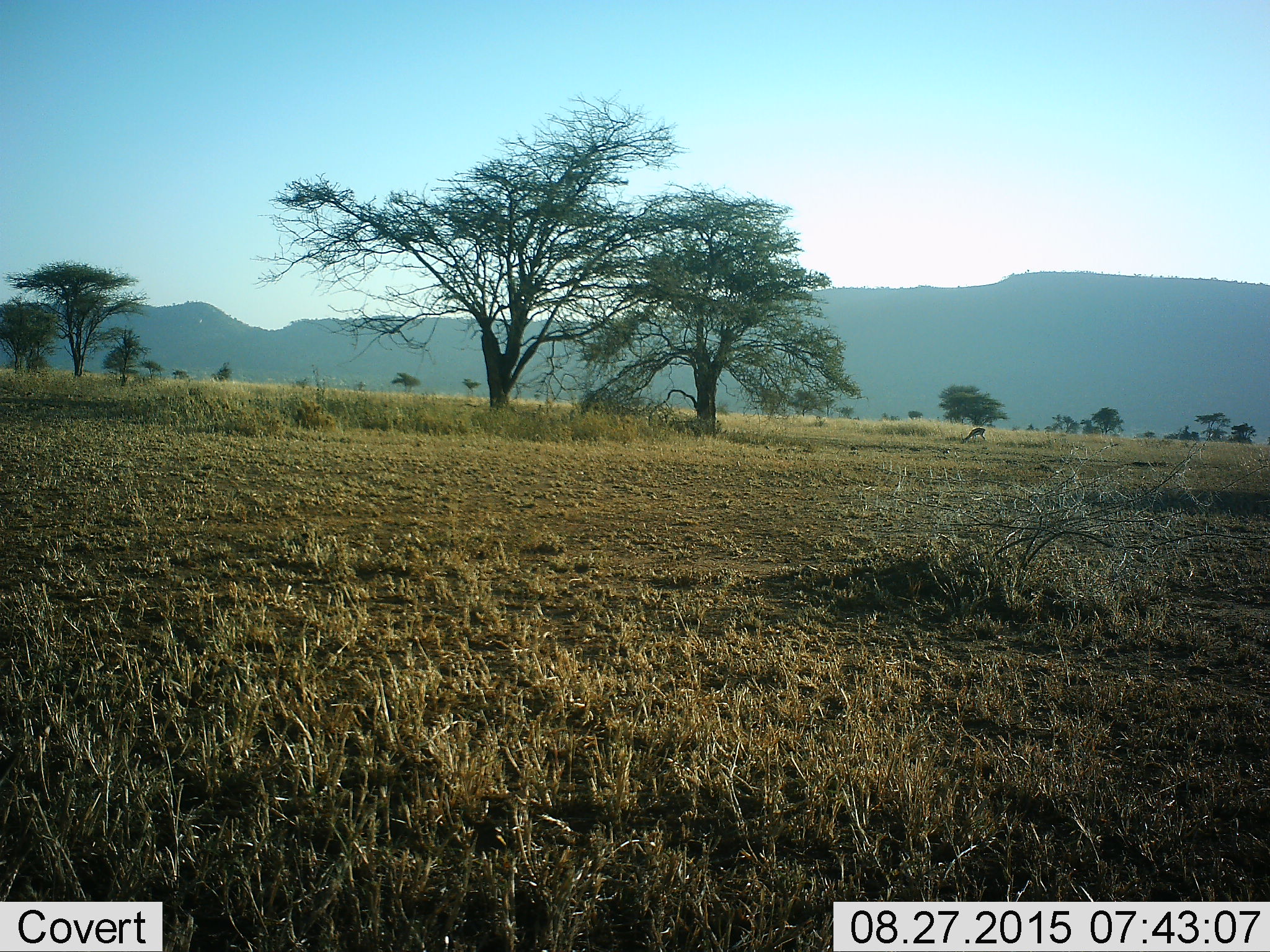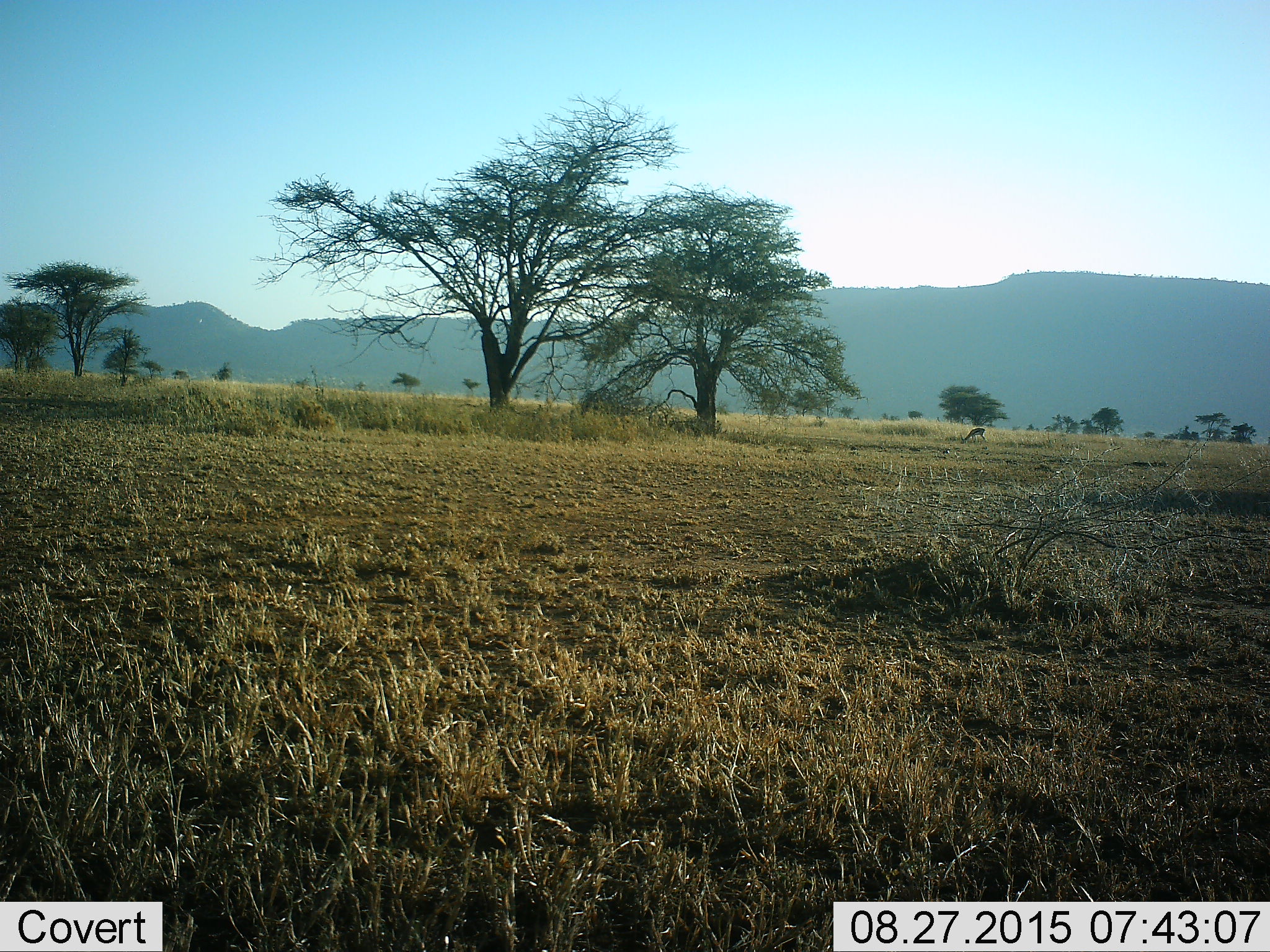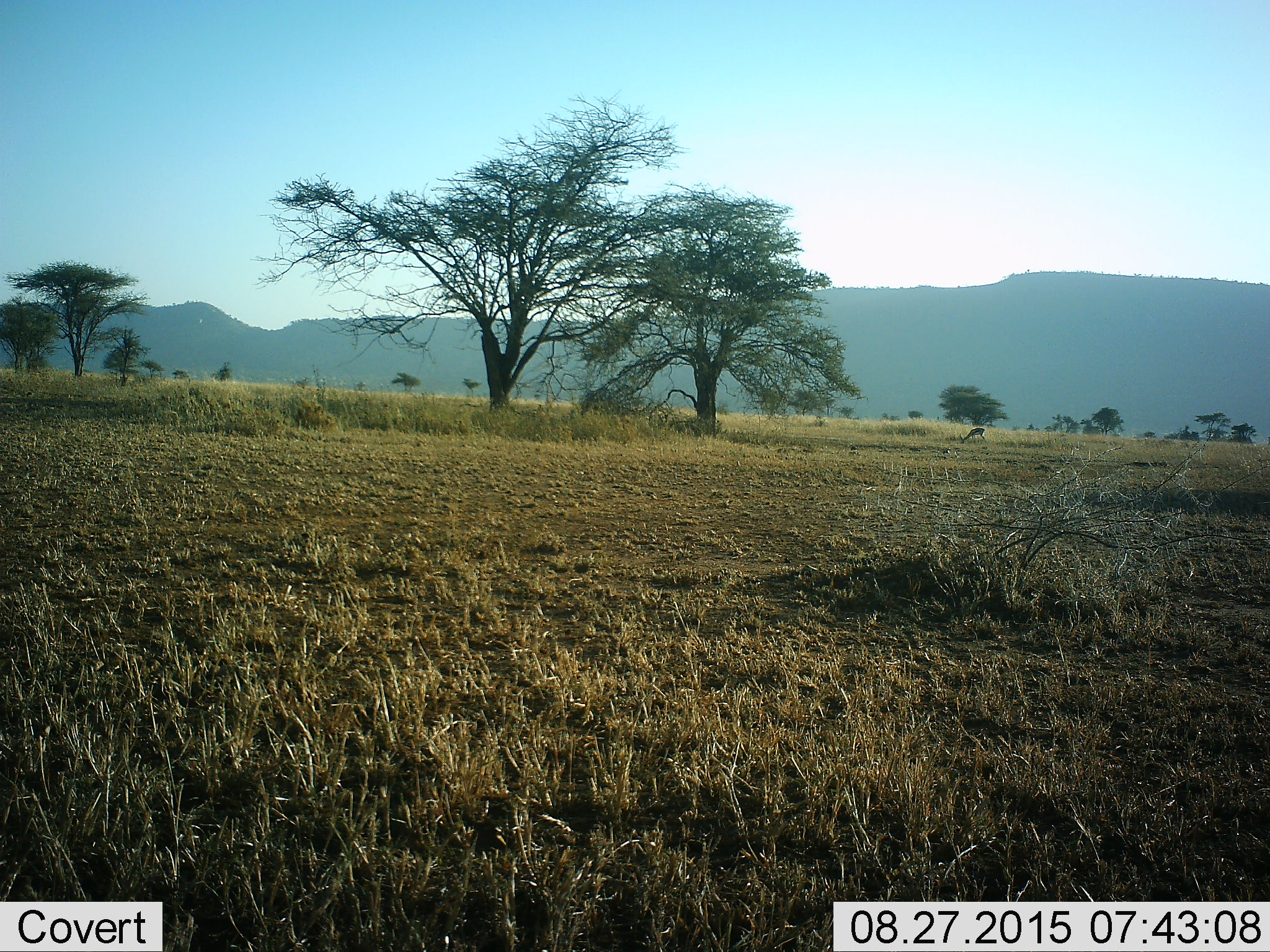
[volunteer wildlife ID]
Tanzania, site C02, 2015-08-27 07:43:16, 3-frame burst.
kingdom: Animalia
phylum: Chordata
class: Mammalia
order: Artiodactyla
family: Bovidae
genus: Eudorcas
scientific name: Eudorcas thomsonii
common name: thomson's gazelle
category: gazellethomsons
Gazellethomsons (thomson's gazelle) (Eudorcas thomsonii), count 1. Behavior (volunteer vote fractions): standing 36%, resting 0%, moving 0%, interacting 0%. Young present (vote fraction): 0%. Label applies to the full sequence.